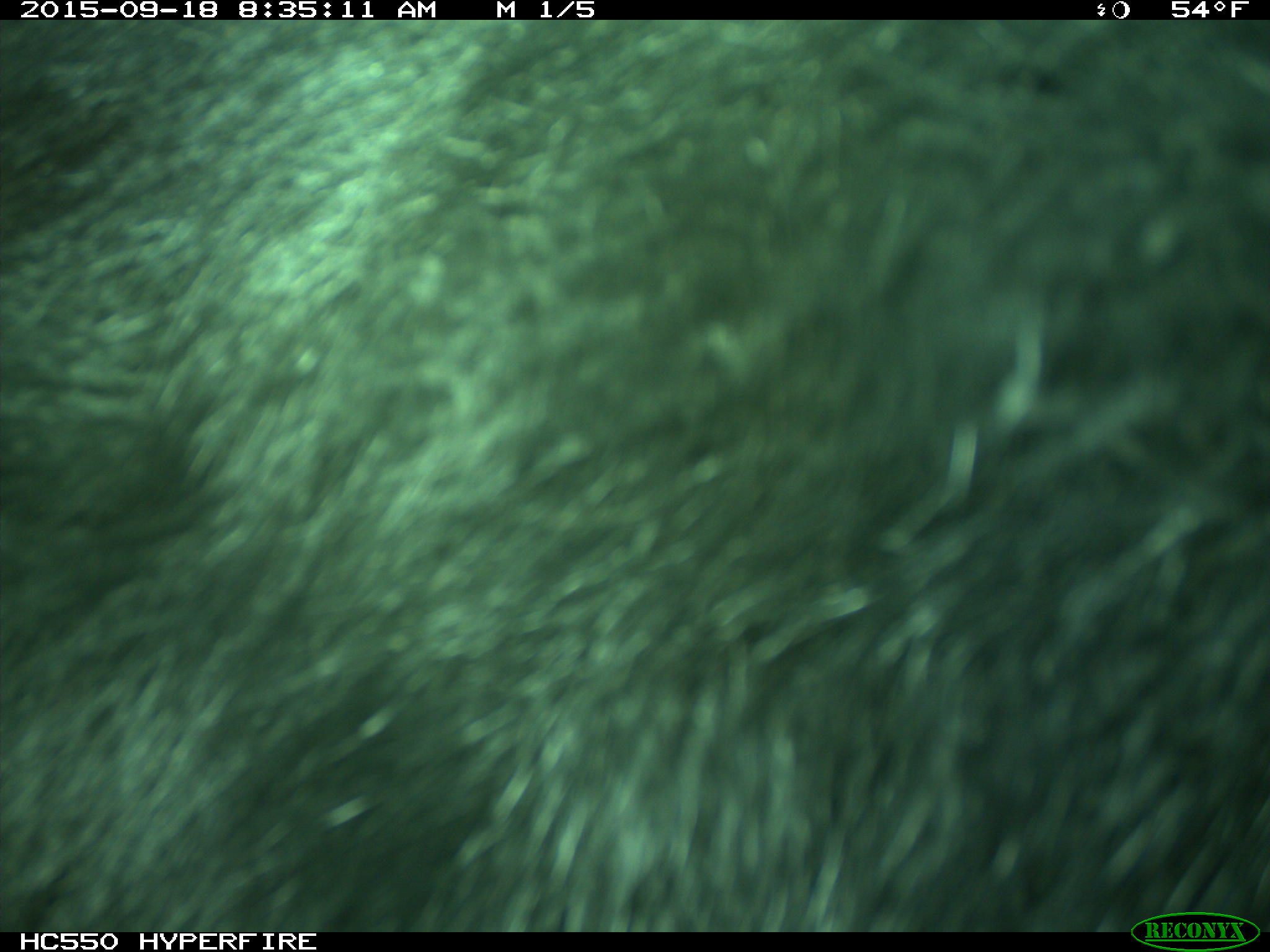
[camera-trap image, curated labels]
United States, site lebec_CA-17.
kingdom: Animalia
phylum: Chordata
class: Mammalia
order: Carnivora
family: Ursidae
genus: Ursus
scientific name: Ursus americanus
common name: american black bear